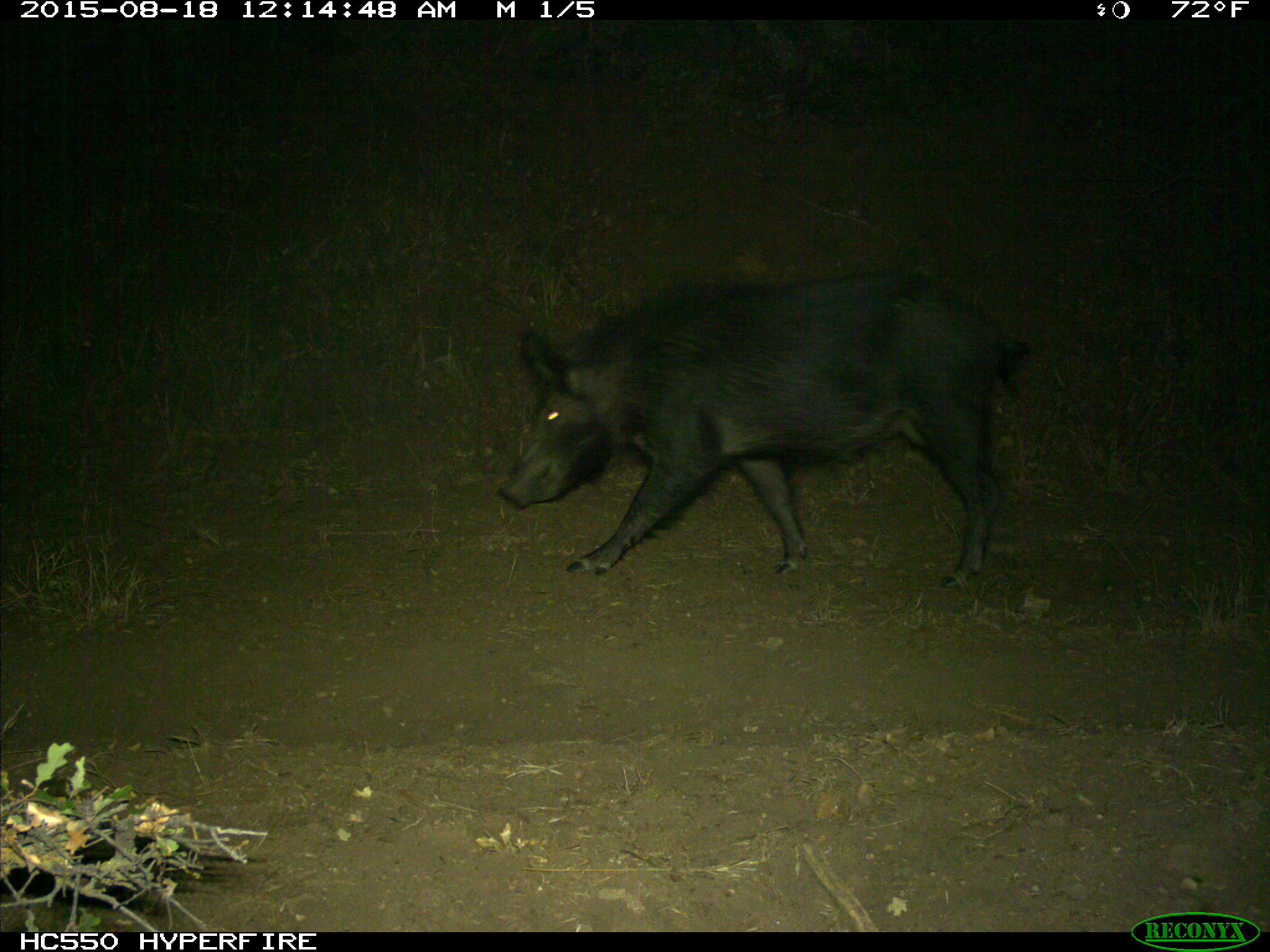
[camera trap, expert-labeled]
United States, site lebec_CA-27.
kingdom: Animalia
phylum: Chordata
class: Mammalia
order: Artiodactyla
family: Suidae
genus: Sus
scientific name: Sus scrofa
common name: wild boar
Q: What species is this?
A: Sus scrofa (wild boar).